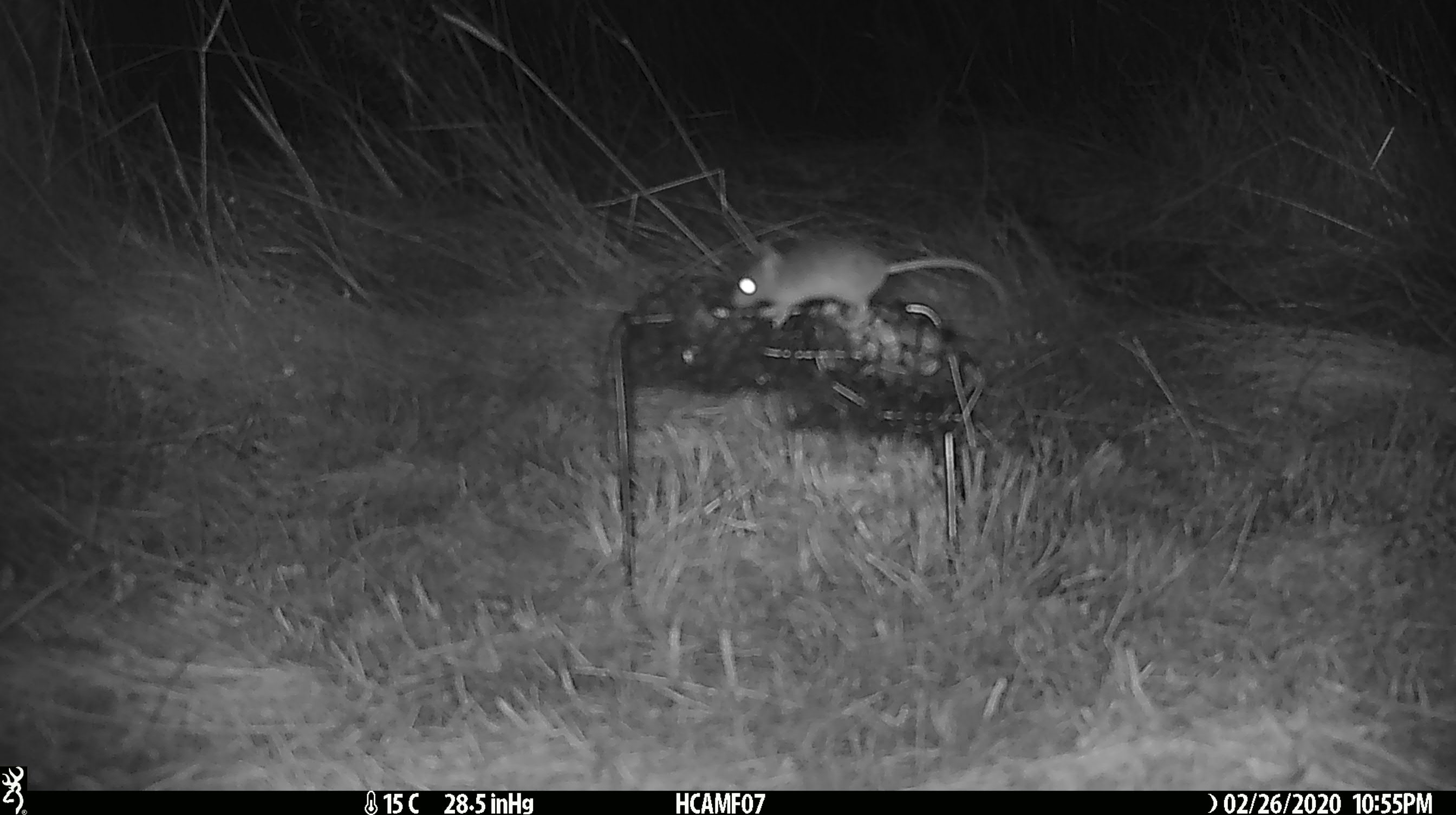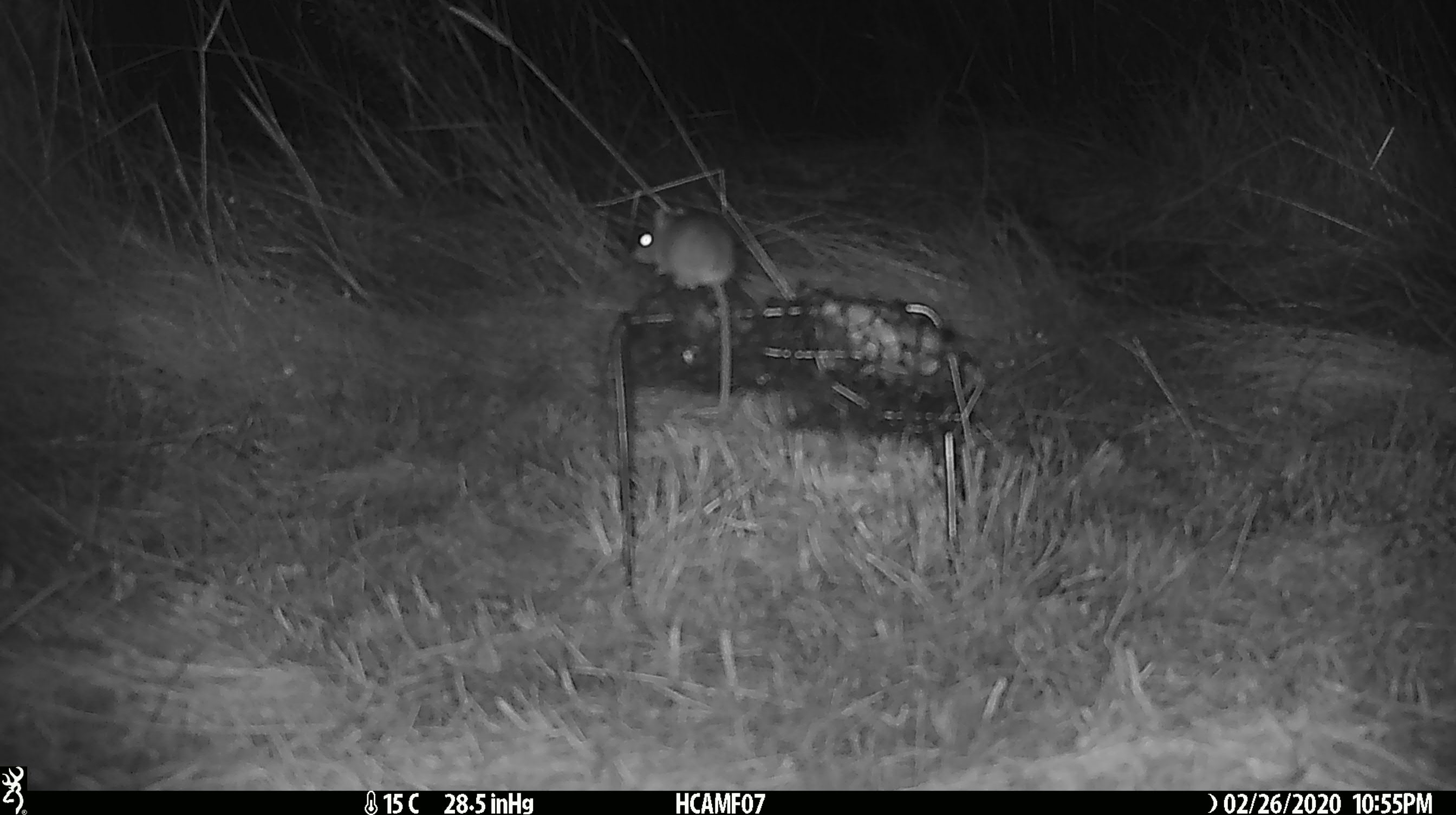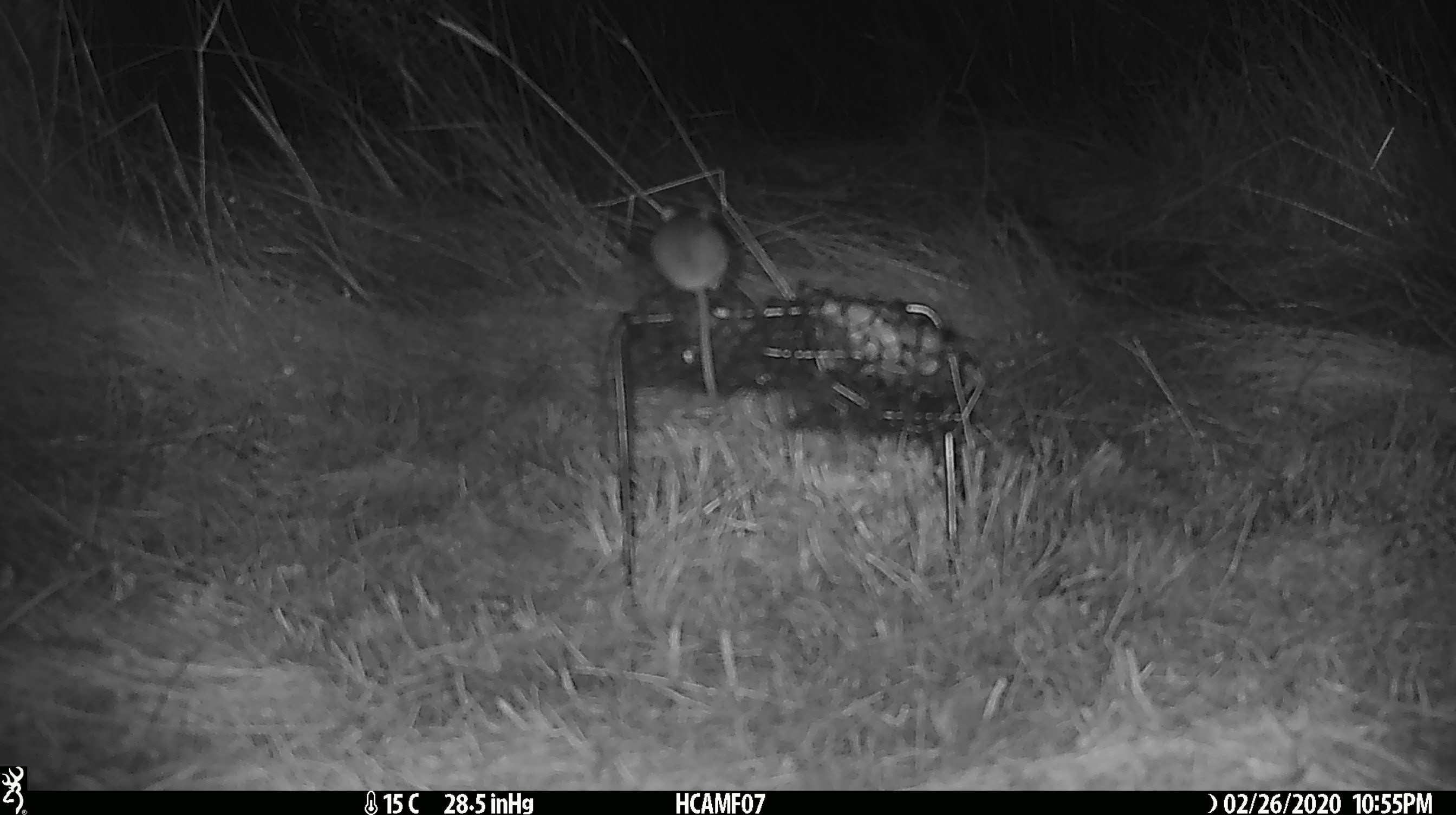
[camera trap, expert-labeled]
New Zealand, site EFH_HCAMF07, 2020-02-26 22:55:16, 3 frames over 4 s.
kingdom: Animalia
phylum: Chordata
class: Mammalia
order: Rodentia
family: Muridae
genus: Mus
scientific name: Mus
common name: mouse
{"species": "mouse (Mus)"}